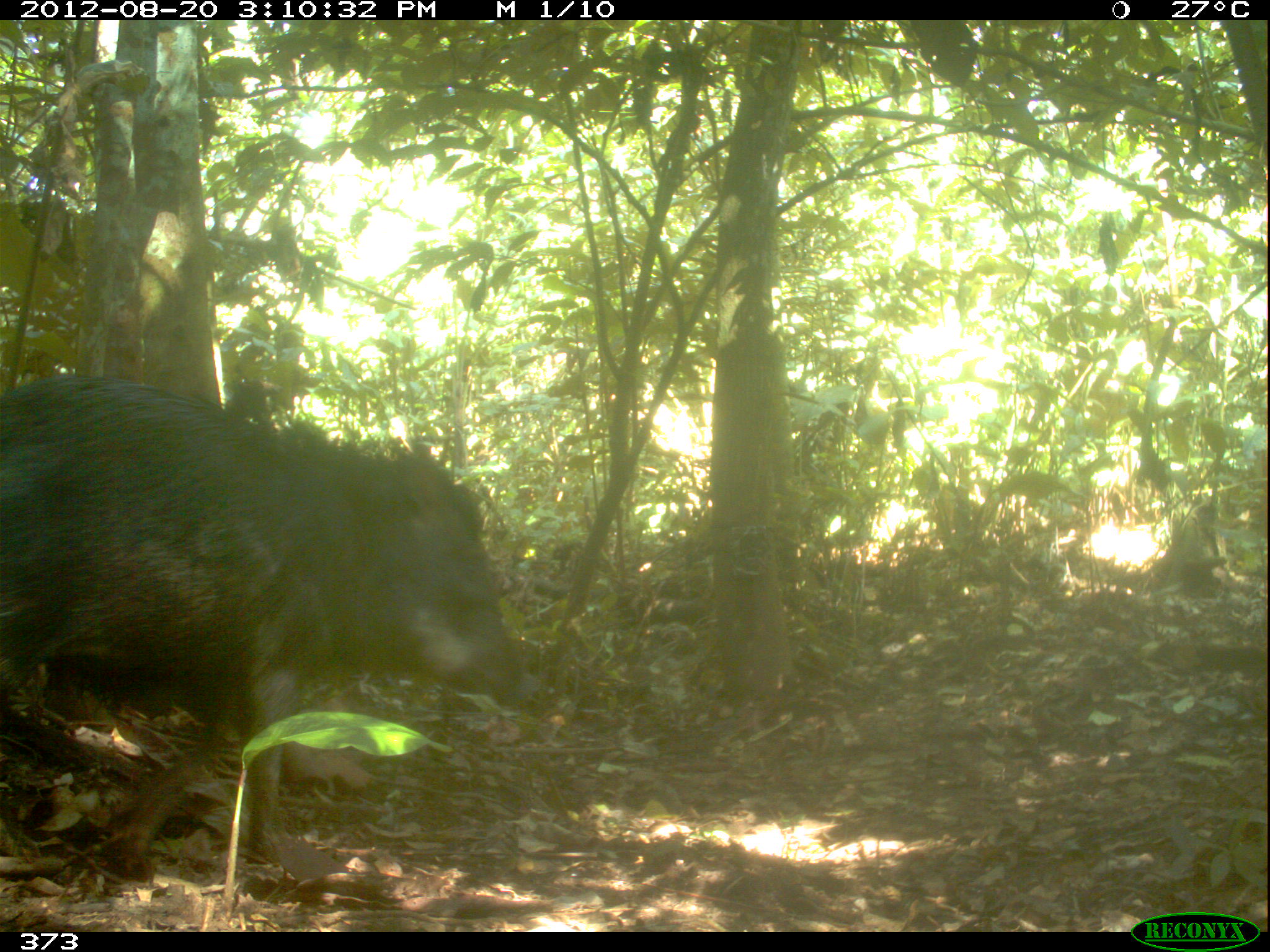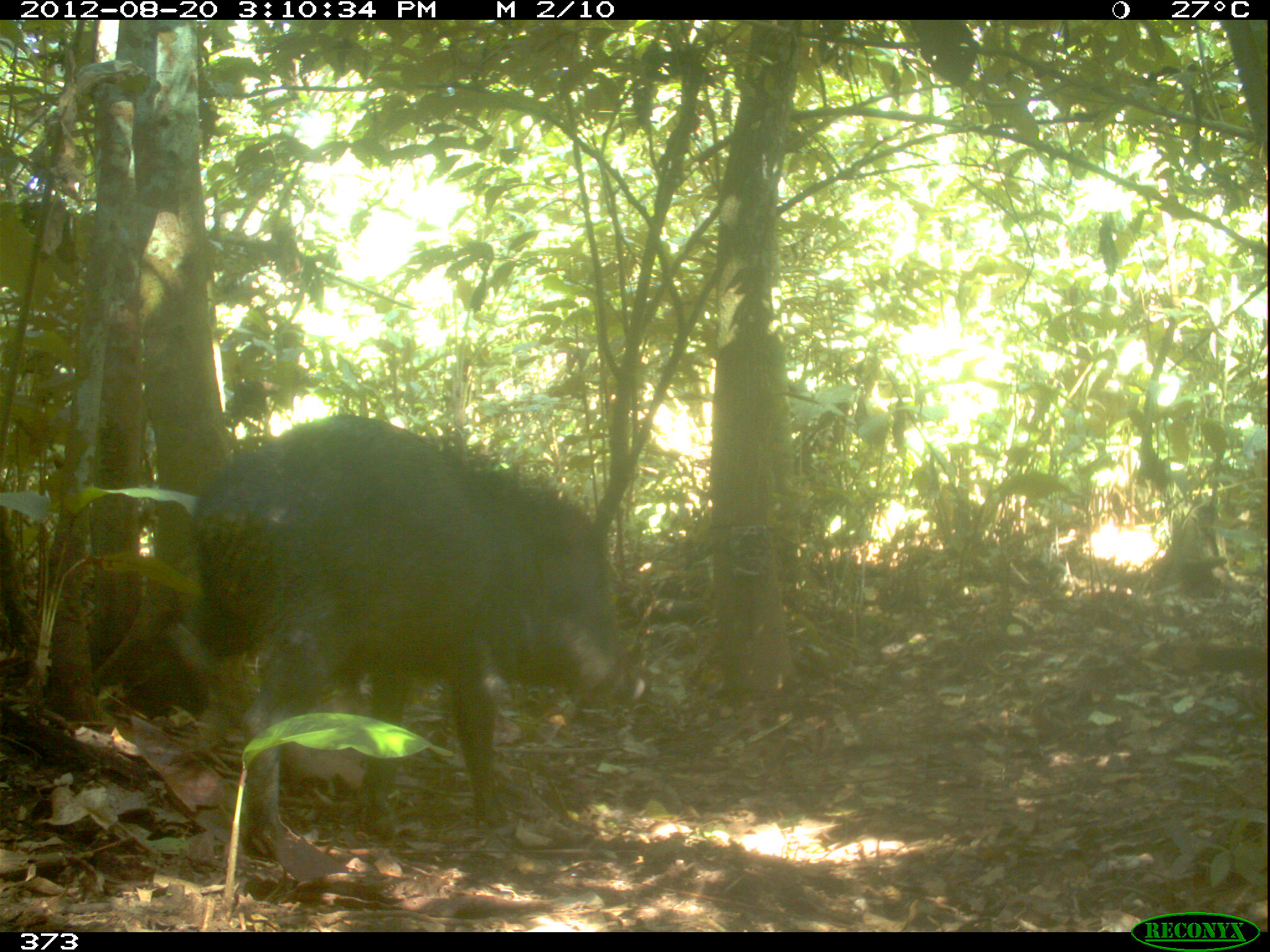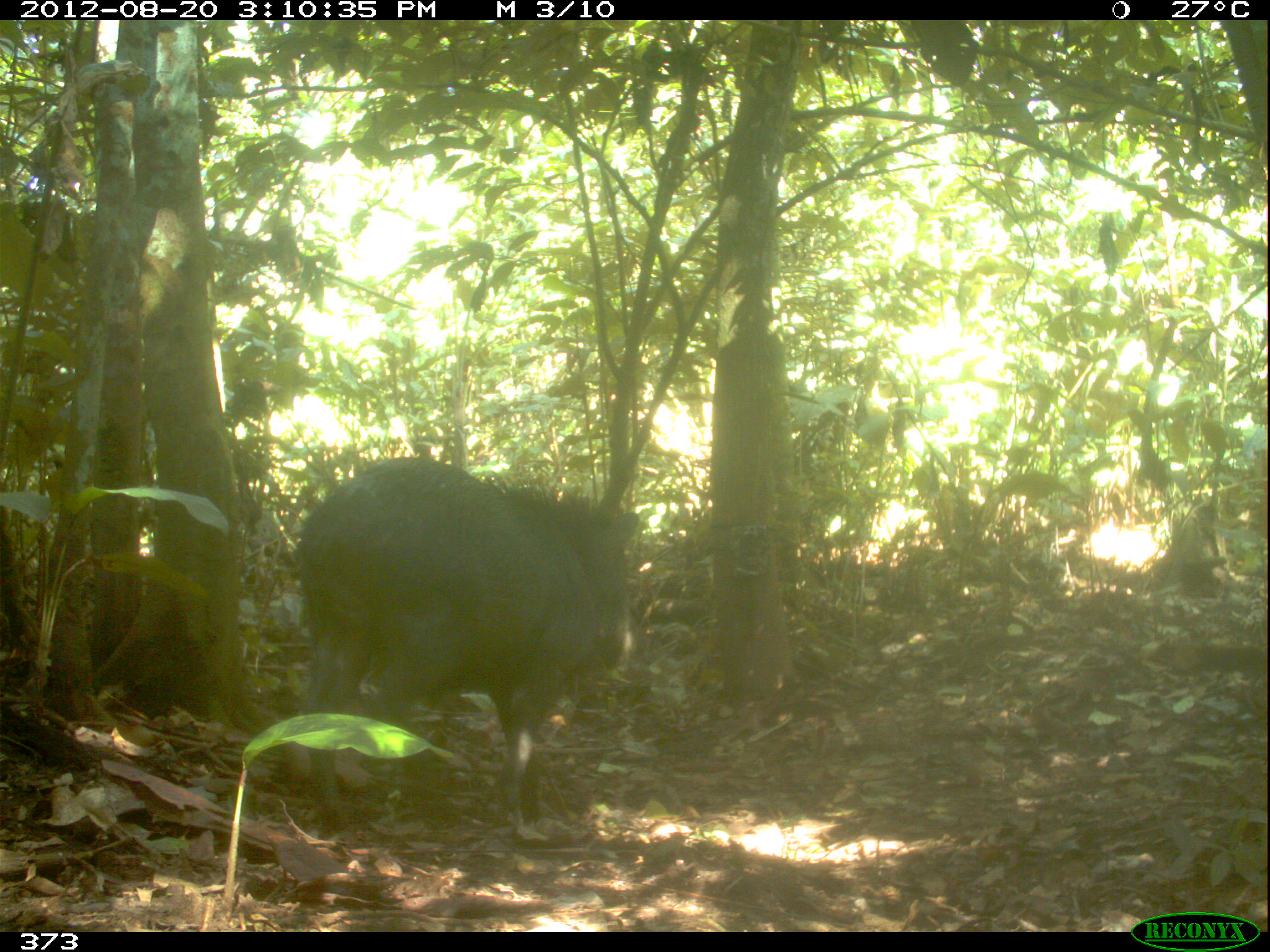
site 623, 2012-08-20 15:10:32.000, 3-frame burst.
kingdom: Animalia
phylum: Chordata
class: Mammalia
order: Artiodactyla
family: Tayassuidae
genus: Tayassu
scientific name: Tayassu pecari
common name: white-lipped peccary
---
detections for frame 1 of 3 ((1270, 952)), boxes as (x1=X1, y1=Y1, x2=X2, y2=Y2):
tayassu pecari: (x1=0, y1=371, x2=541, y2=866)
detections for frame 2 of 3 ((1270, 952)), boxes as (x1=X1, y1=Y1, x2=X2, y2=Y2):
tayassu pecari: (x1=189, y1=411, x2=649, y2=860)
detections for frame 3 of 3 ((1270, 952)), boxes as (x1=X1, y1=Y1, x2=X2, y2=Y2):
tayassu pecari: (x1=288, y1=451, x2=637, y2=827)